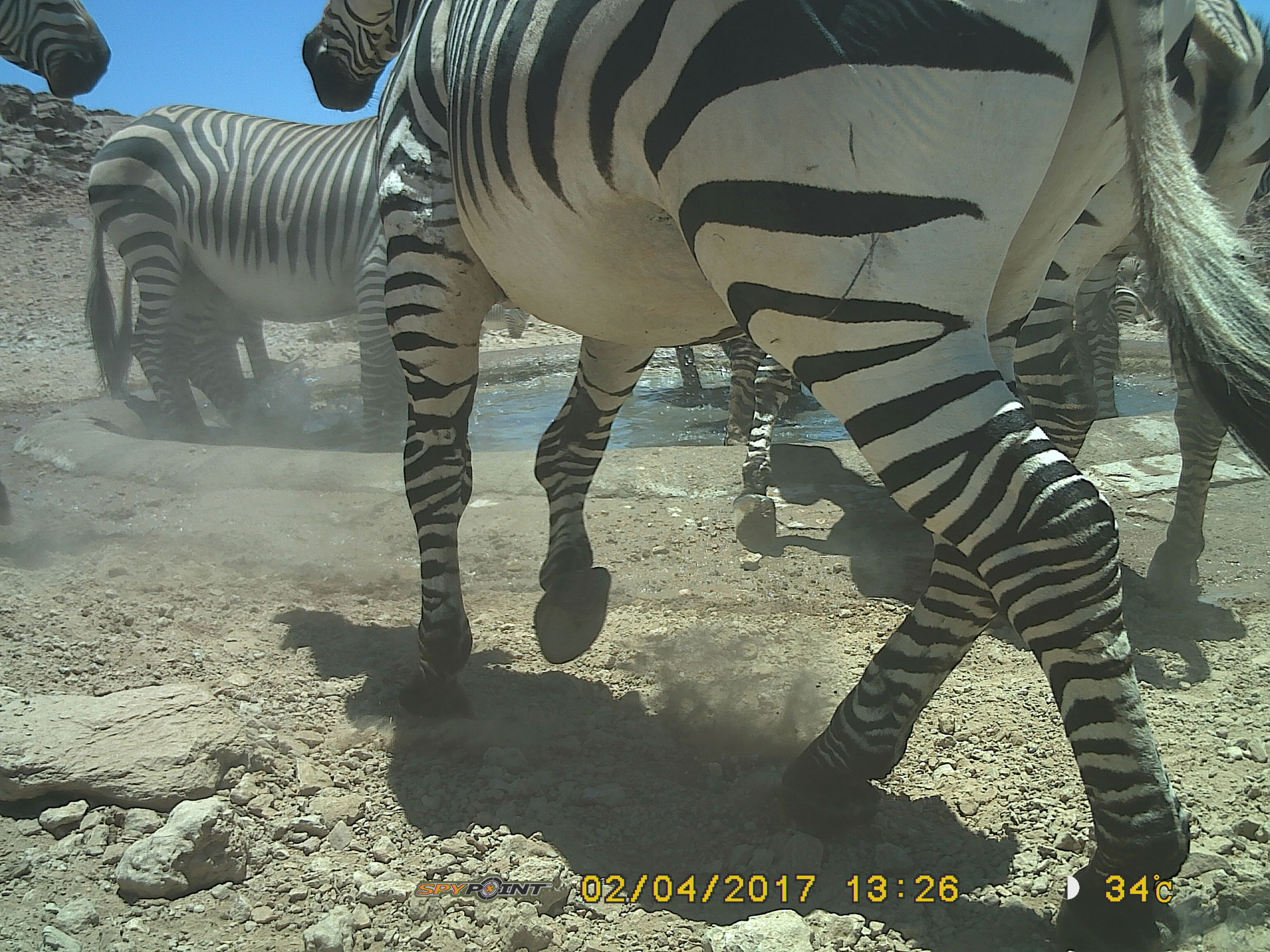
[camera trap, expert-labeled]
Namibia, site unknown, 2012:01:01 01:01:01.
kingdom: Animalia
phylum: Chordata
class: Mammalia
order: Perissodactyla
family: Equidae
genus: Equus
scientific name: Equus zebra hartmannae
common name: hartmann's mountain zebra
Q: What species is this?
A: Equus zebra hartmannae (hartmann's mountain zebra).